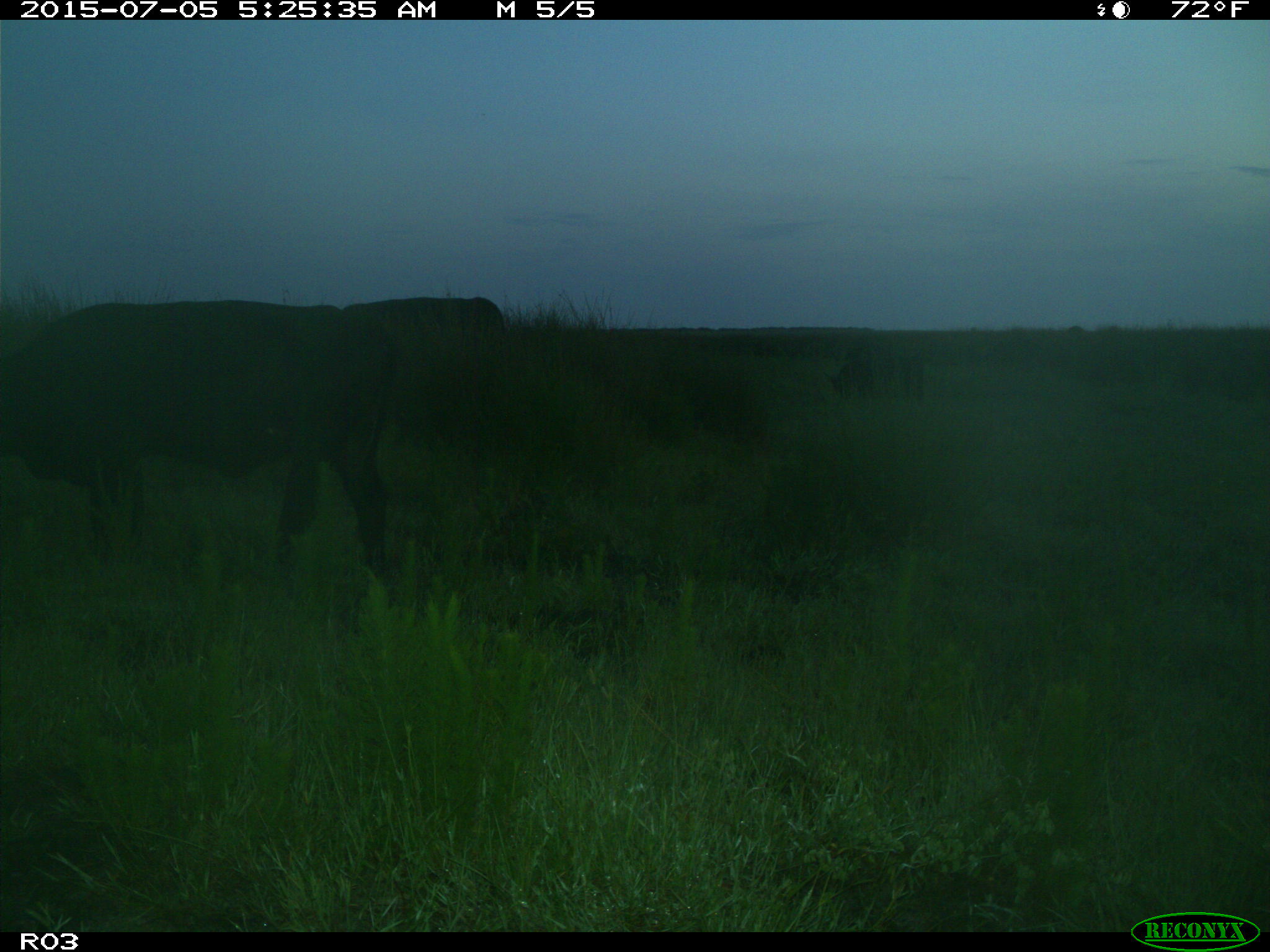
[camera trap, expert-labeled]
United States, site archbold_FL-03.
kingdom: Animalia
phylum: Chordata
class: Mammalia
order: Artiodactyla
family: Bovidae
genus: Bos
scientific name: Bos taurus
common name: domestic cow